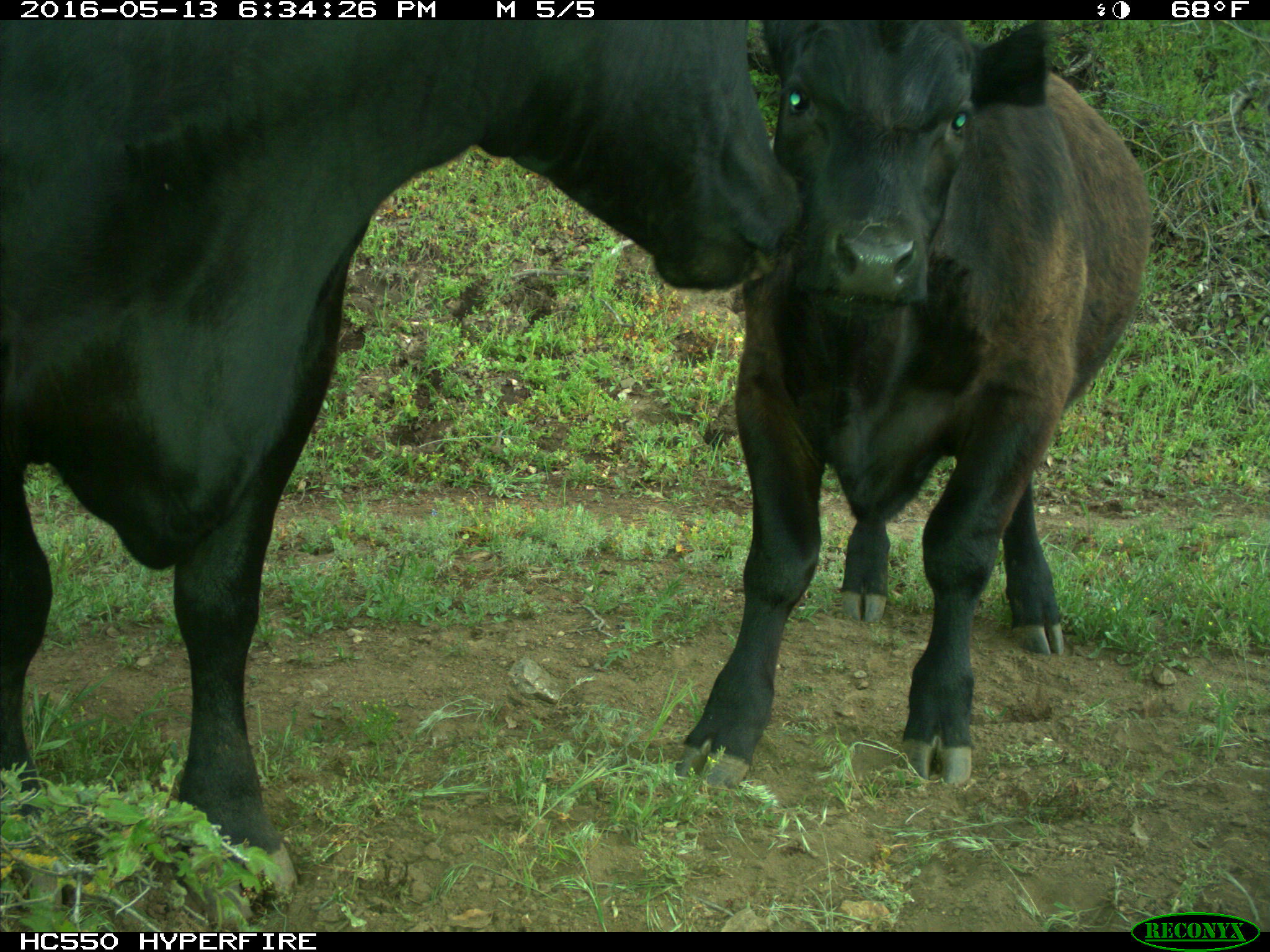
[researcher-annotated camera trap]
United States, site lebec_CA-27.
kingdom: Animalia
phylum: Chordata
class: Mammalia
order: Artiodactyla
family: Bovidae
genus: Bos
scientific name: Bos taurus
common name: domestic cow